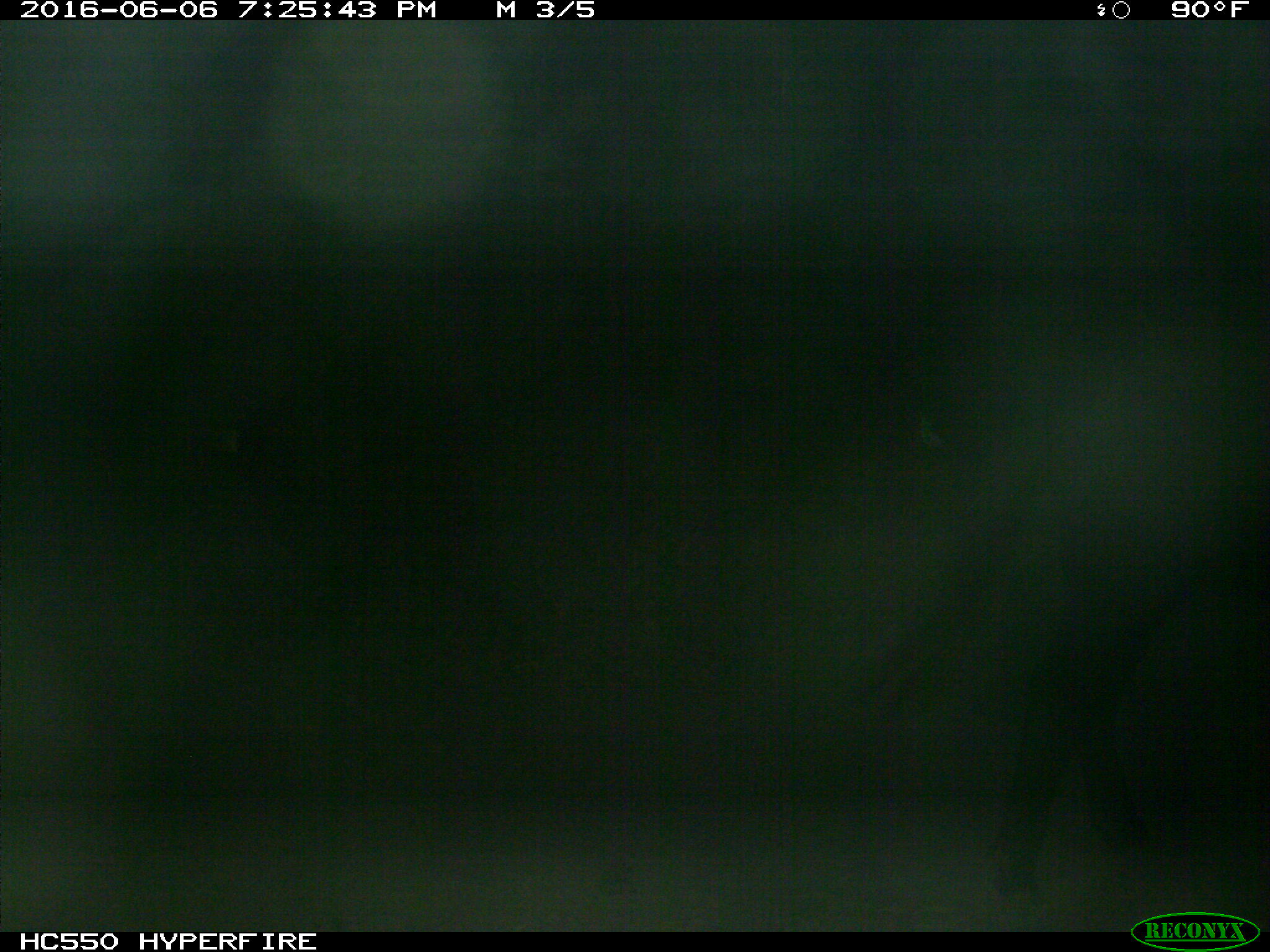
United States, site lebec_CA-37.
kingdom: Animalia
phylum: Chordata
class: Mammalia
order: Artiodactyla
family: Bovidae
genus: Bos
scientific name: Bos taurus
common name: domestic cow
Bos taurus (domestic cow).